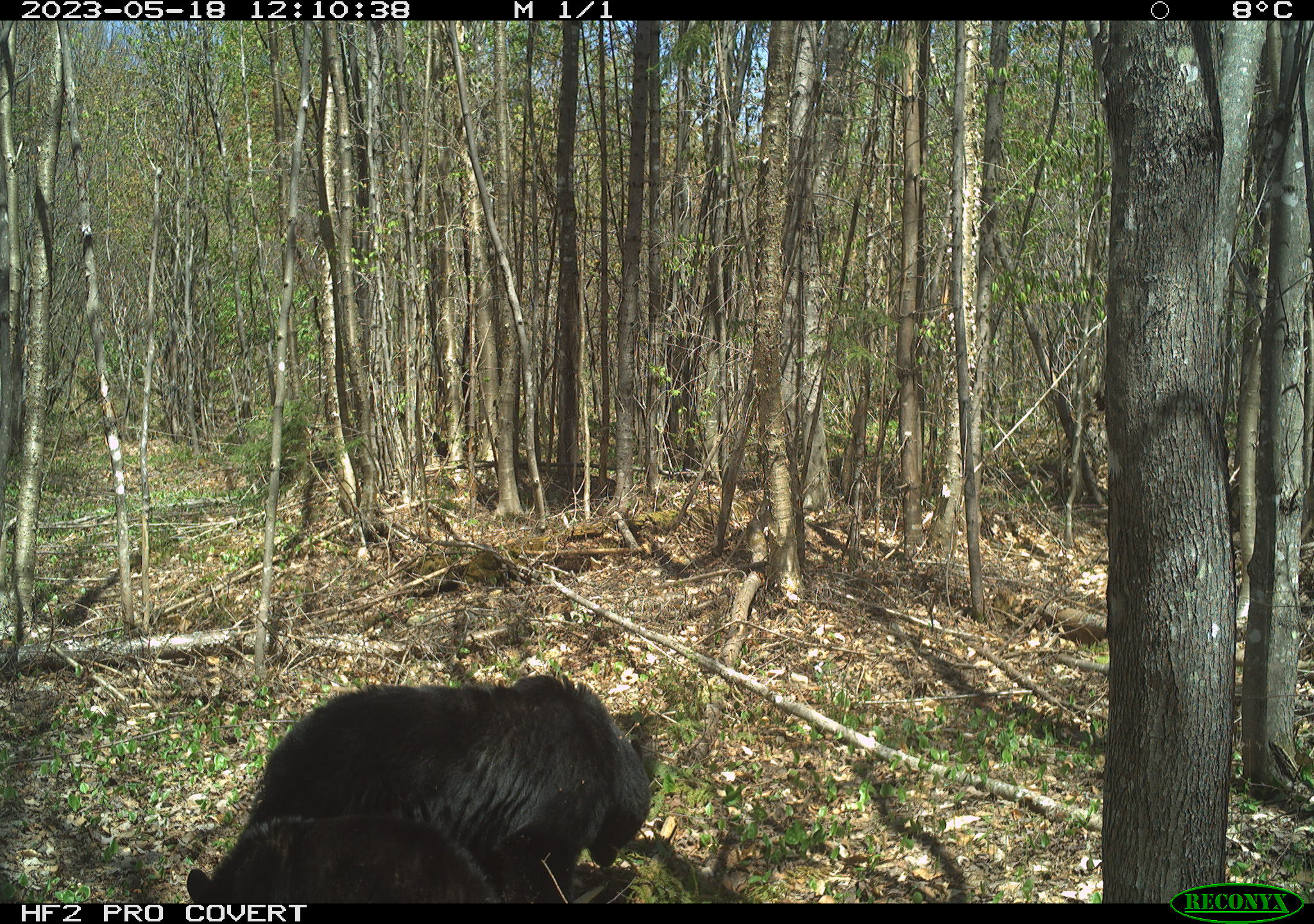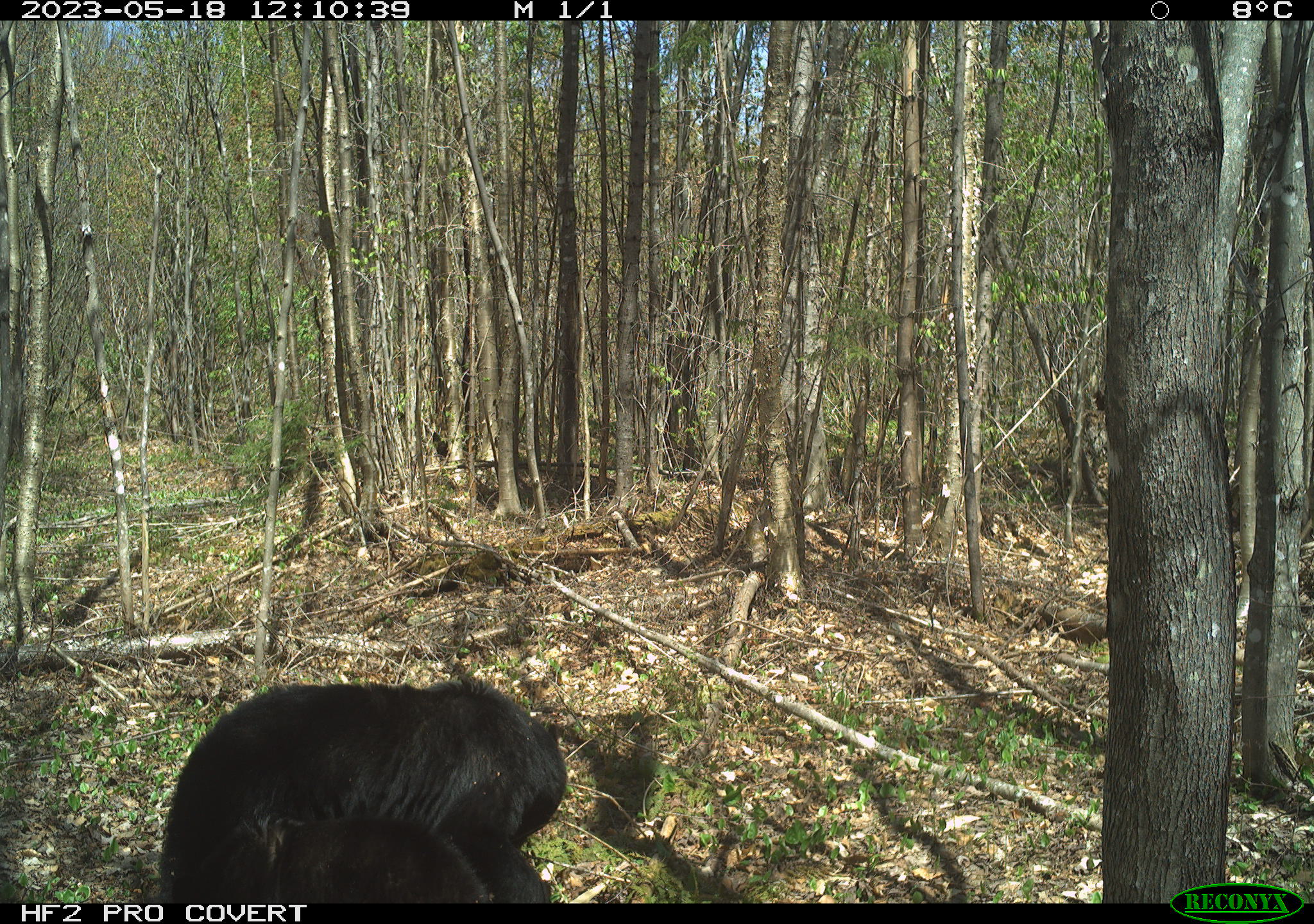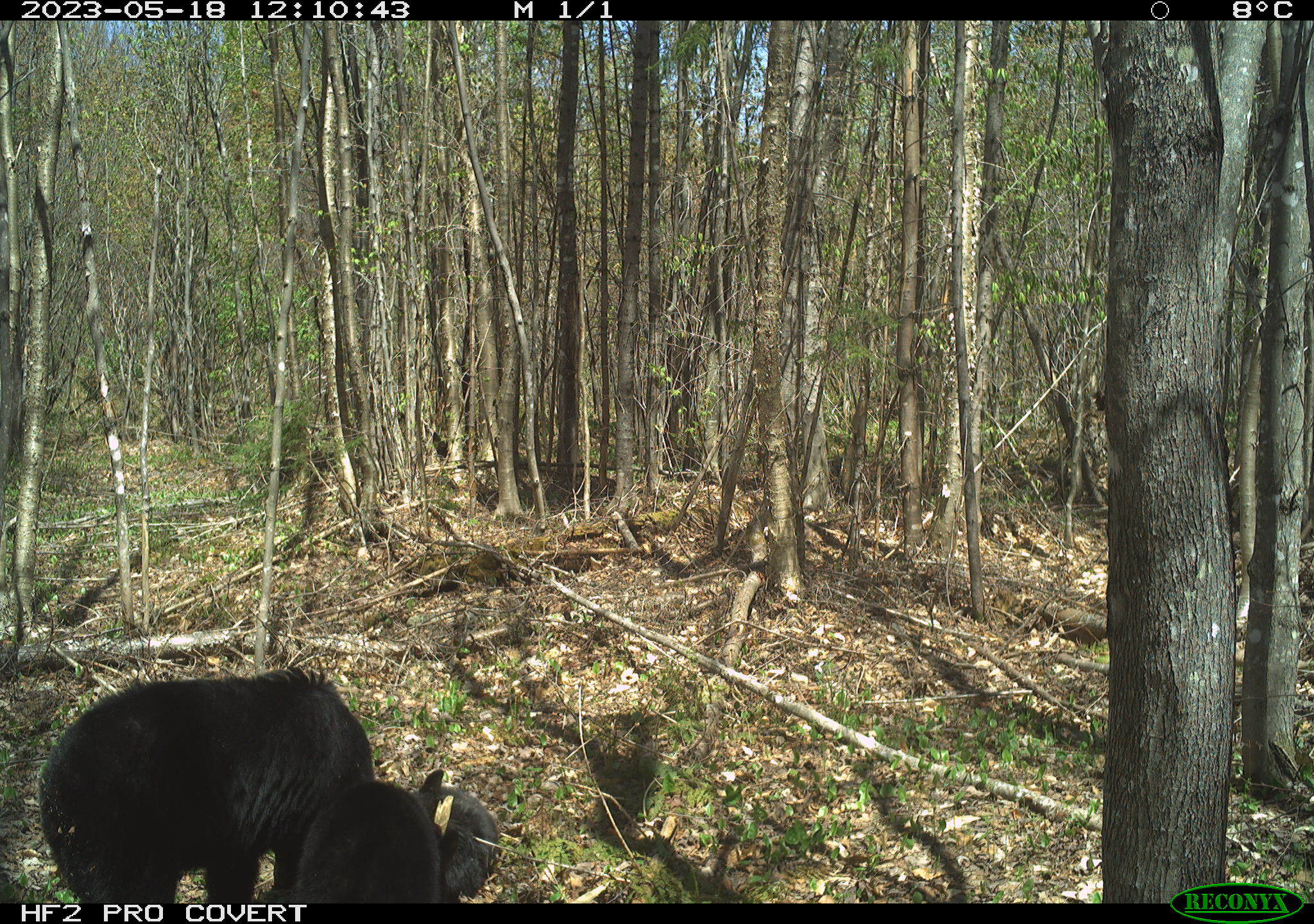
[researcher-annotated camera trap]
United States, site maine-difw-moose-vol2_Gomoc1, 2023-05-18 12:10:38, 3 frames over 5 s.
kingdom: Animalia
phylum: Chordata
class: Mammalia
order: Carnivora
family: Ursidae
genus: Ursus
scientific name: Ursus americanus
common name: black bear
Black bear (Ursus americanus).